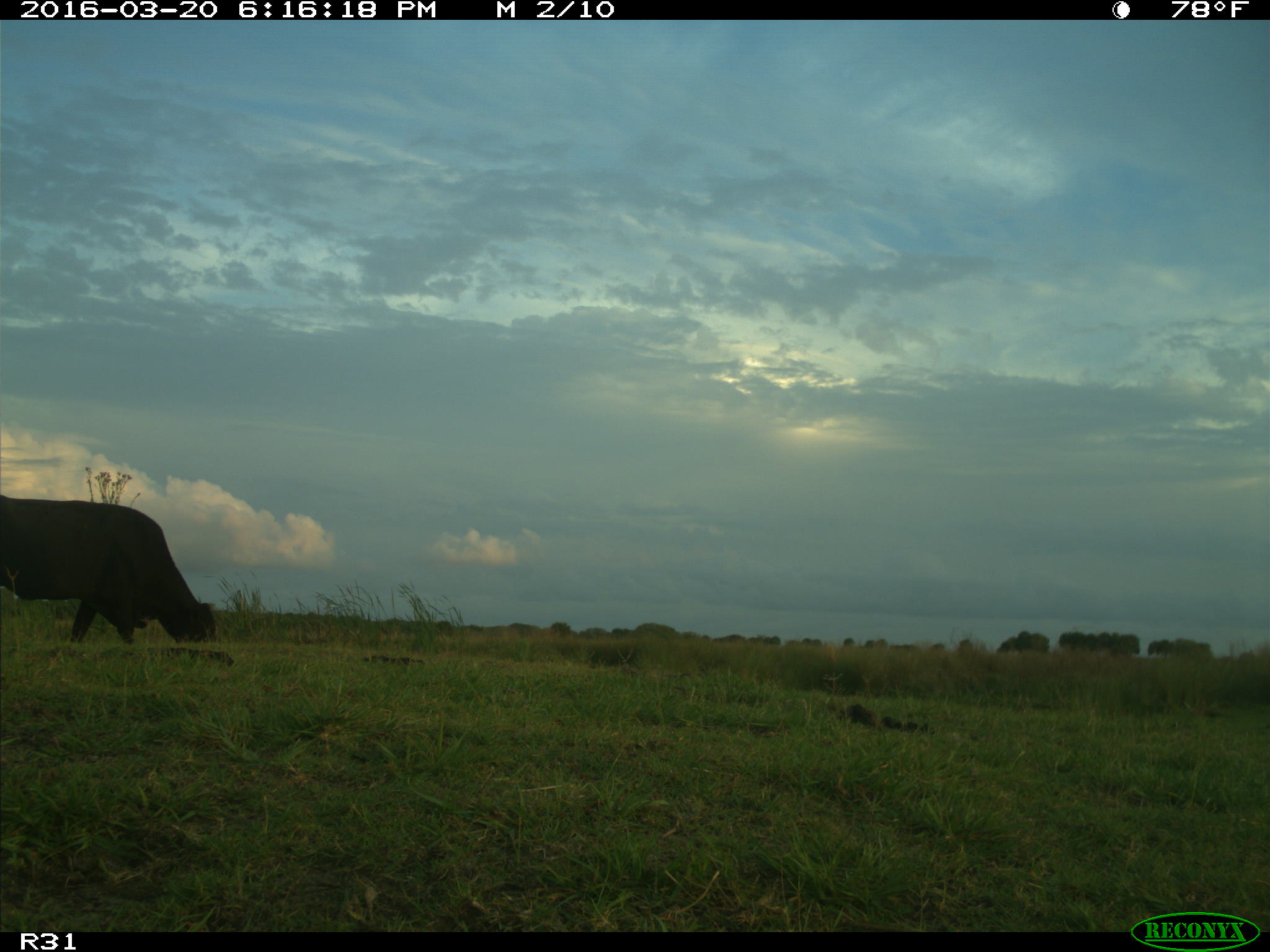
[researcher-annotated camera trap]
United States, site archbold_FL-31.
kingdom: Animalia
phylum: Chordata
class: Mammalia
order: Artiodactyla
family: Bovidae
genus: Bos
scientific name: Bos taurus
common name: domestic cow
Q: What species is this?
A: Bos taurus (domestic cow).